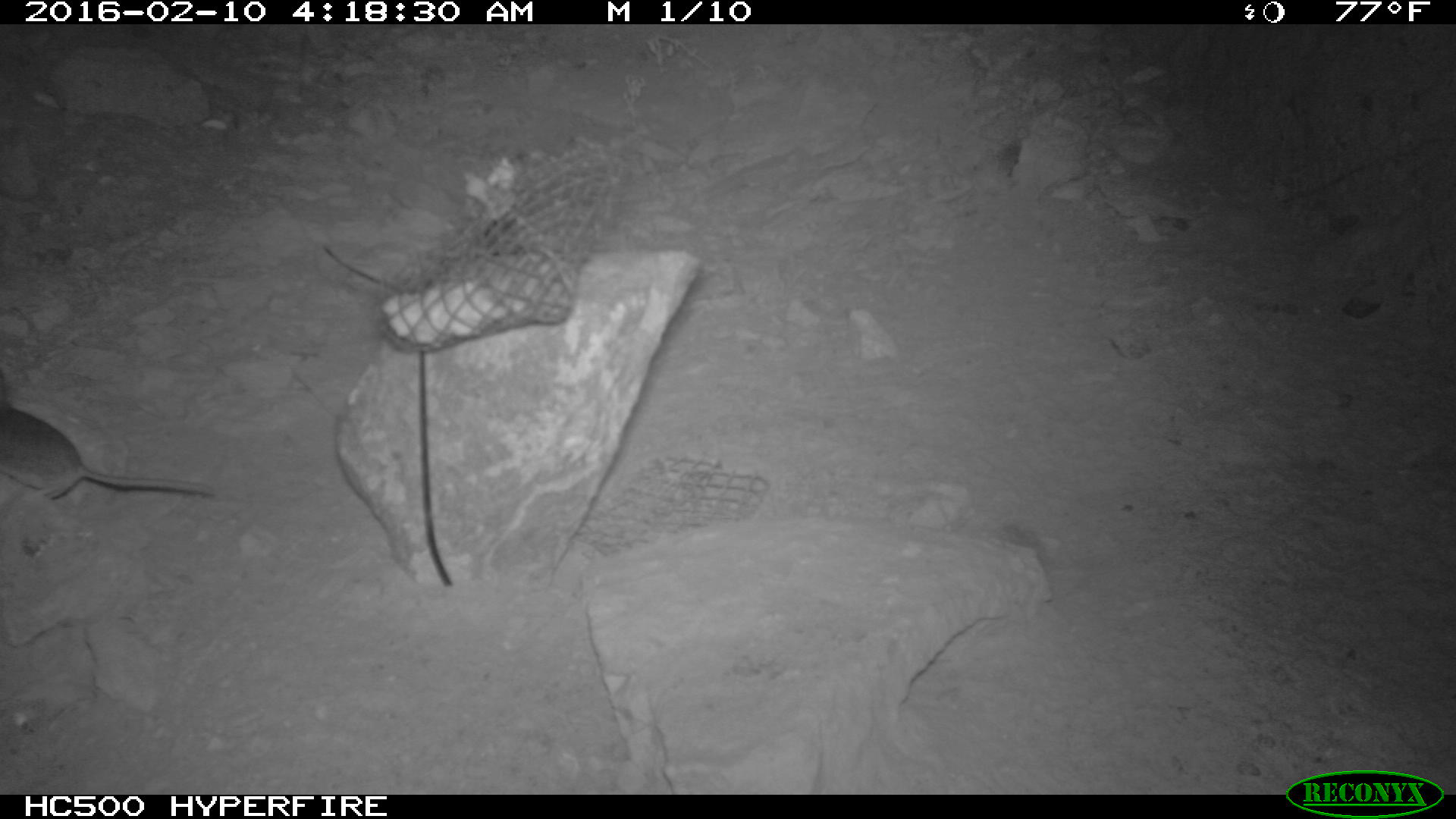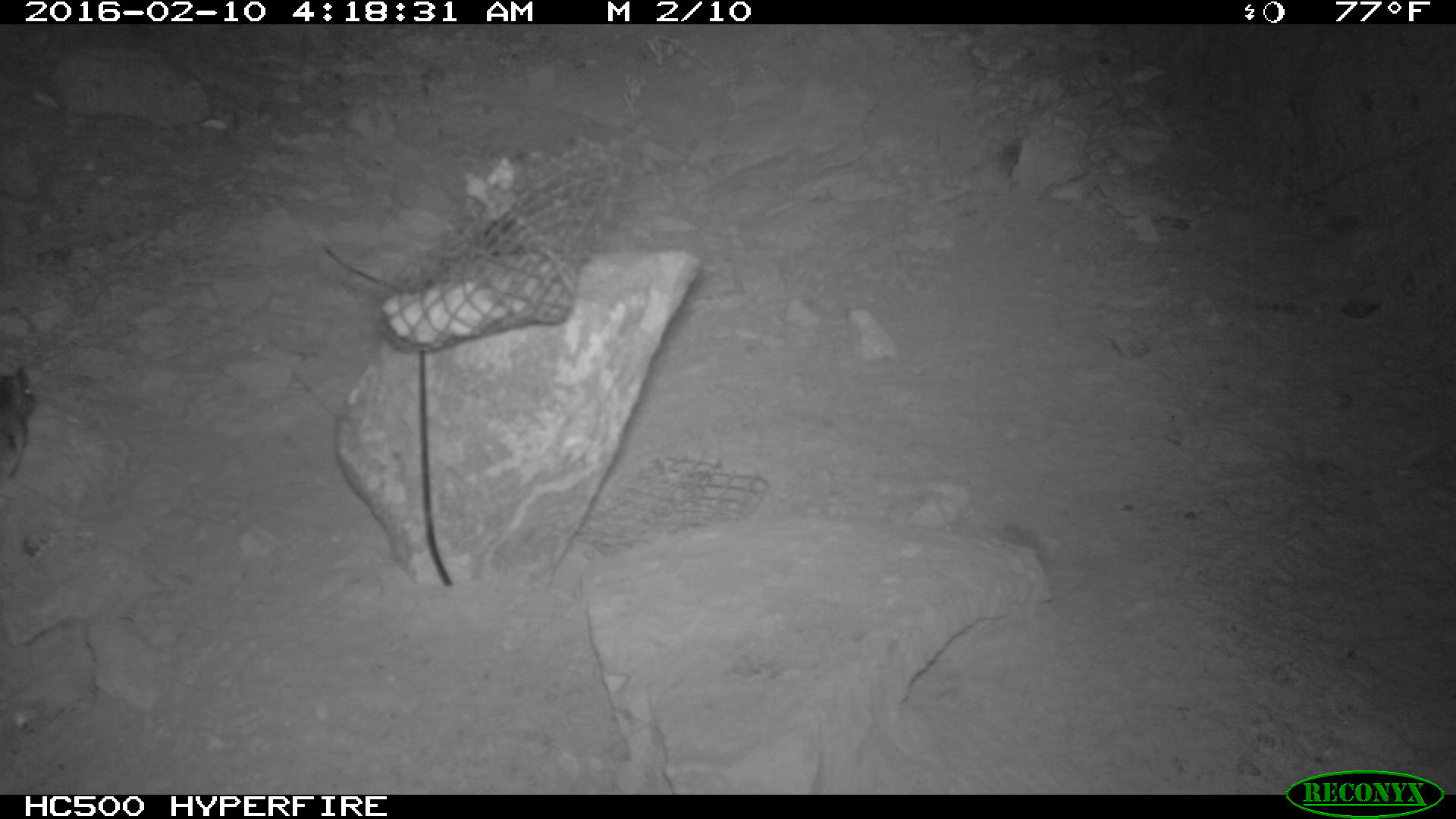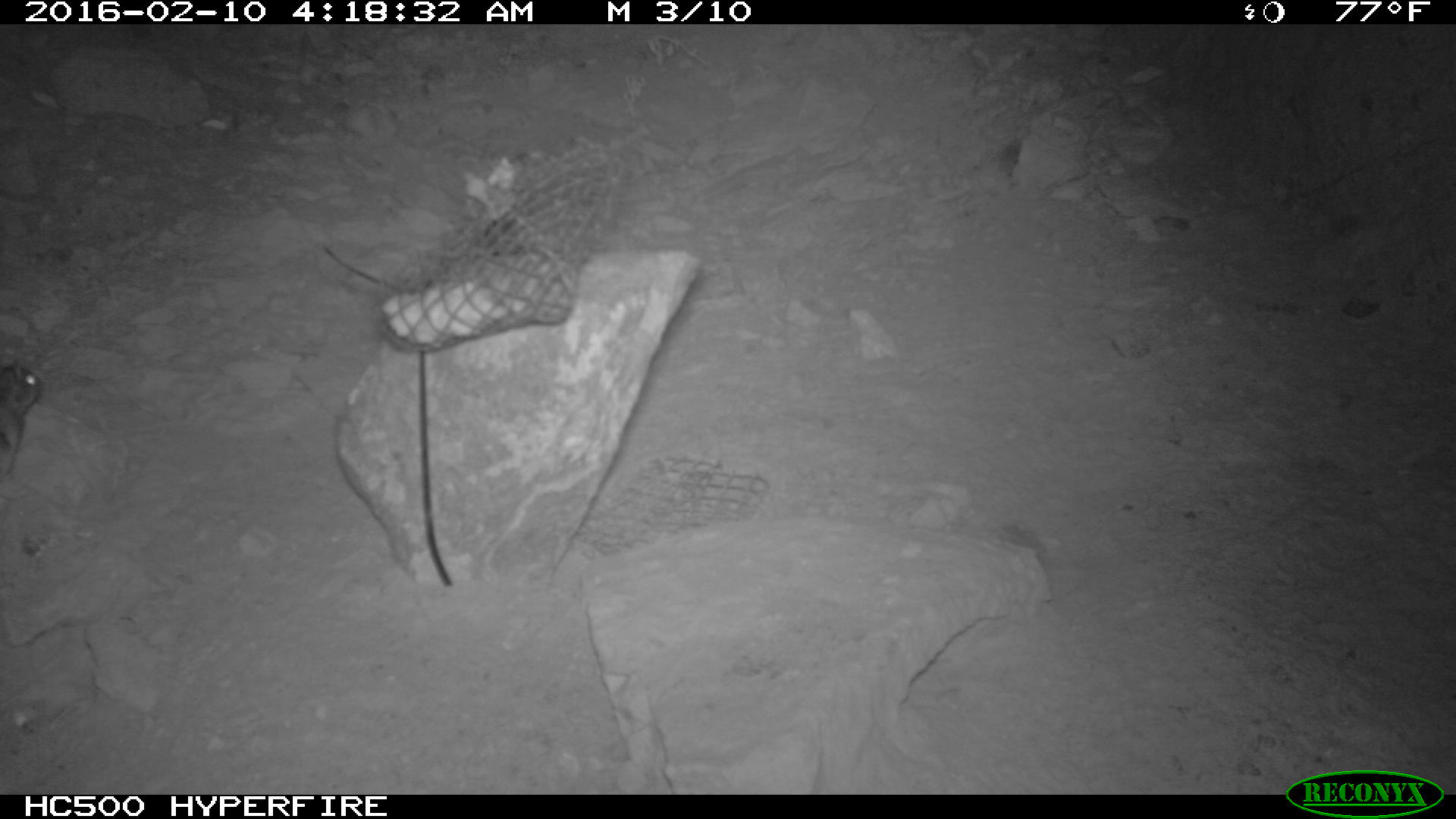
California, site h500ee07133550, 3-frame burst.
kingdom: Animalia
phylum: Chordata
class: Mammalia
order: Rodentia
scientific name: Rodentia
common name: rodent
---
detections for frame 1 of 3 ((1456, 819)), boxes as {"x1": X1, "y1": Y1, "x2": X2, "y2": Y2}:
rodent: {"x1": 0, "y1": 376, "x2": 212, "y2": 500}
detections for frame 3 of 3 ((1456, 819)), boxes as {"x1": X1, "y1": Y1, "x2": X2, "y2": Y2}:
rodent: {"x1": 0, "y1": 359, "x2": 42, "y2": 475}